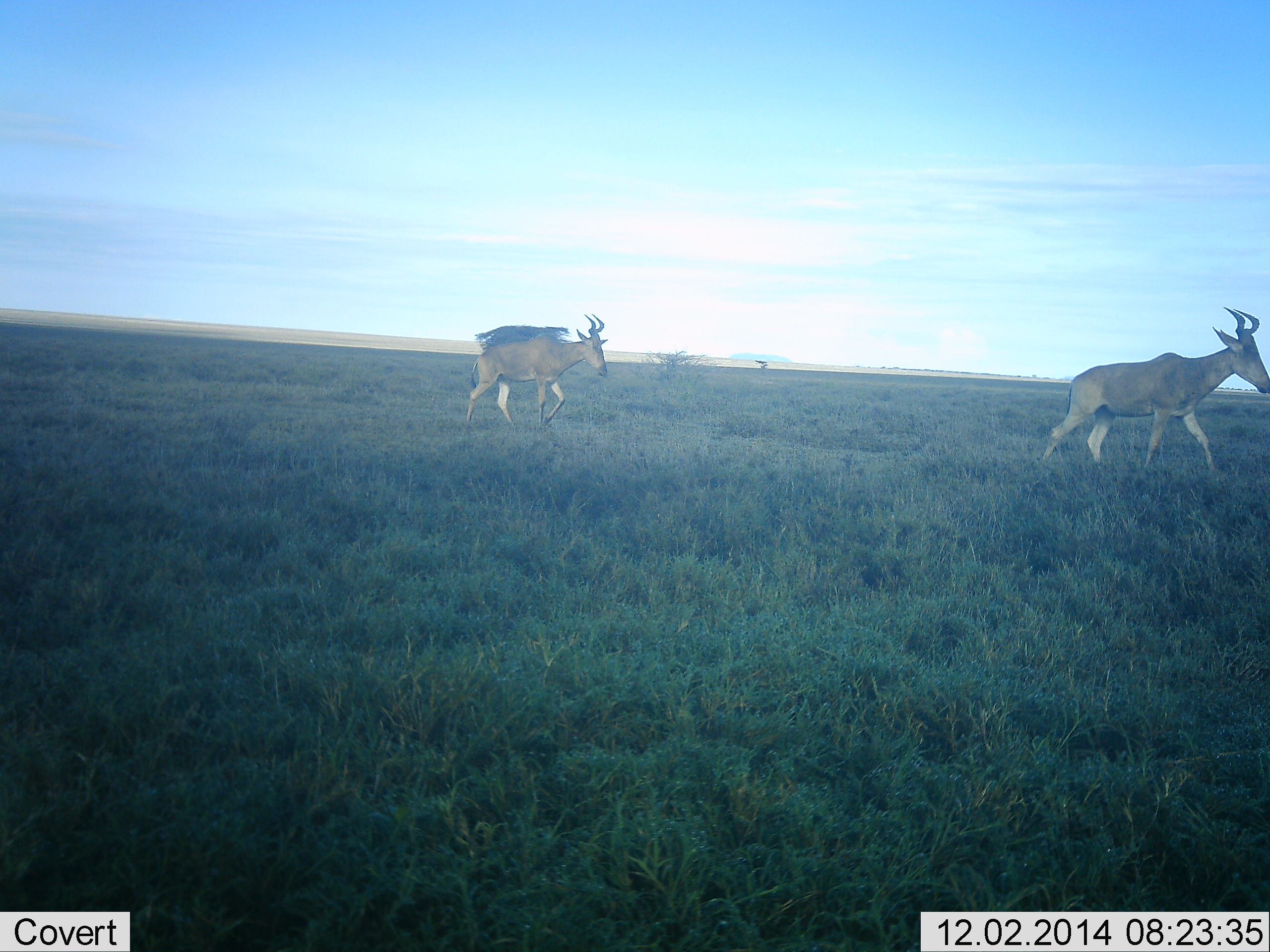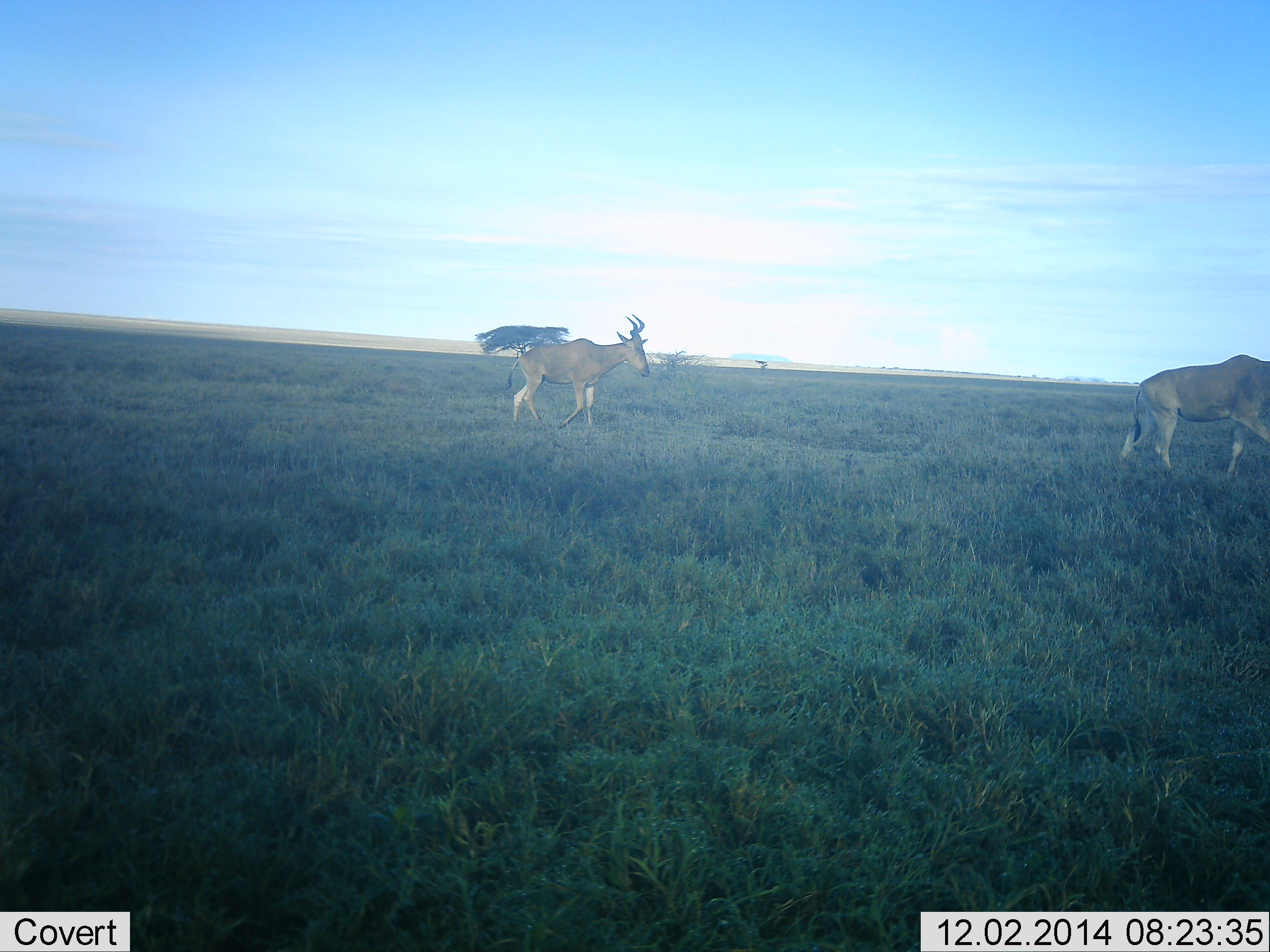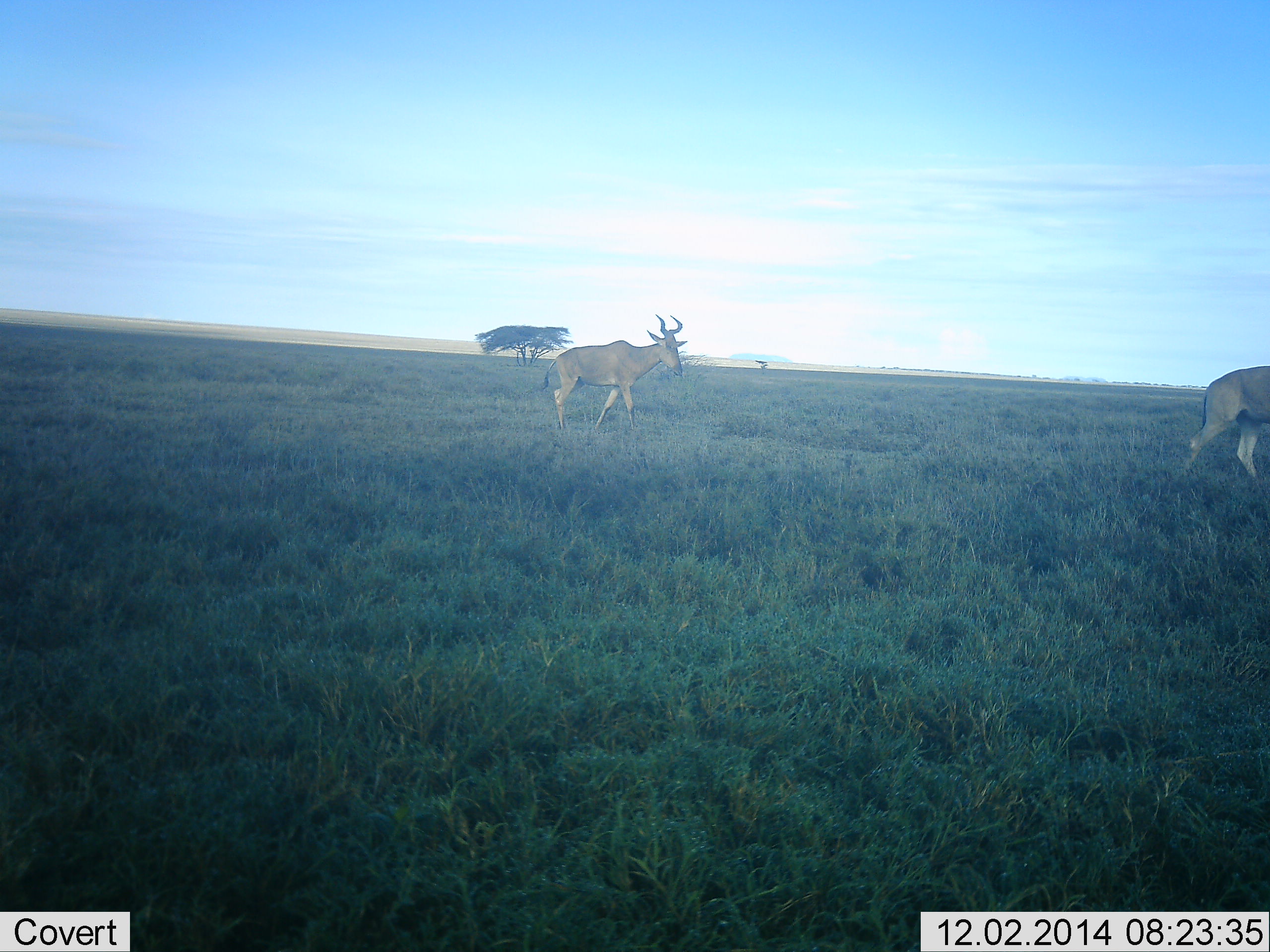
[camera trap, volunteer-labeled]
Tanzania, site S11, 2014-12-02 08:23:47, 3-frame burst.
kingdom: Animalia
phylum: Chordata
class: Mammalia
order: Artiodactyla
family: Bovidae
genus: Alcelaphus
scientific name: Alcelaphus buselaphus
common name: hartebeest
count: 2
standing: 10%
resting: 0%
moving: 90%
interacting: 0%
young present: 0%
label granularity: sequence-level